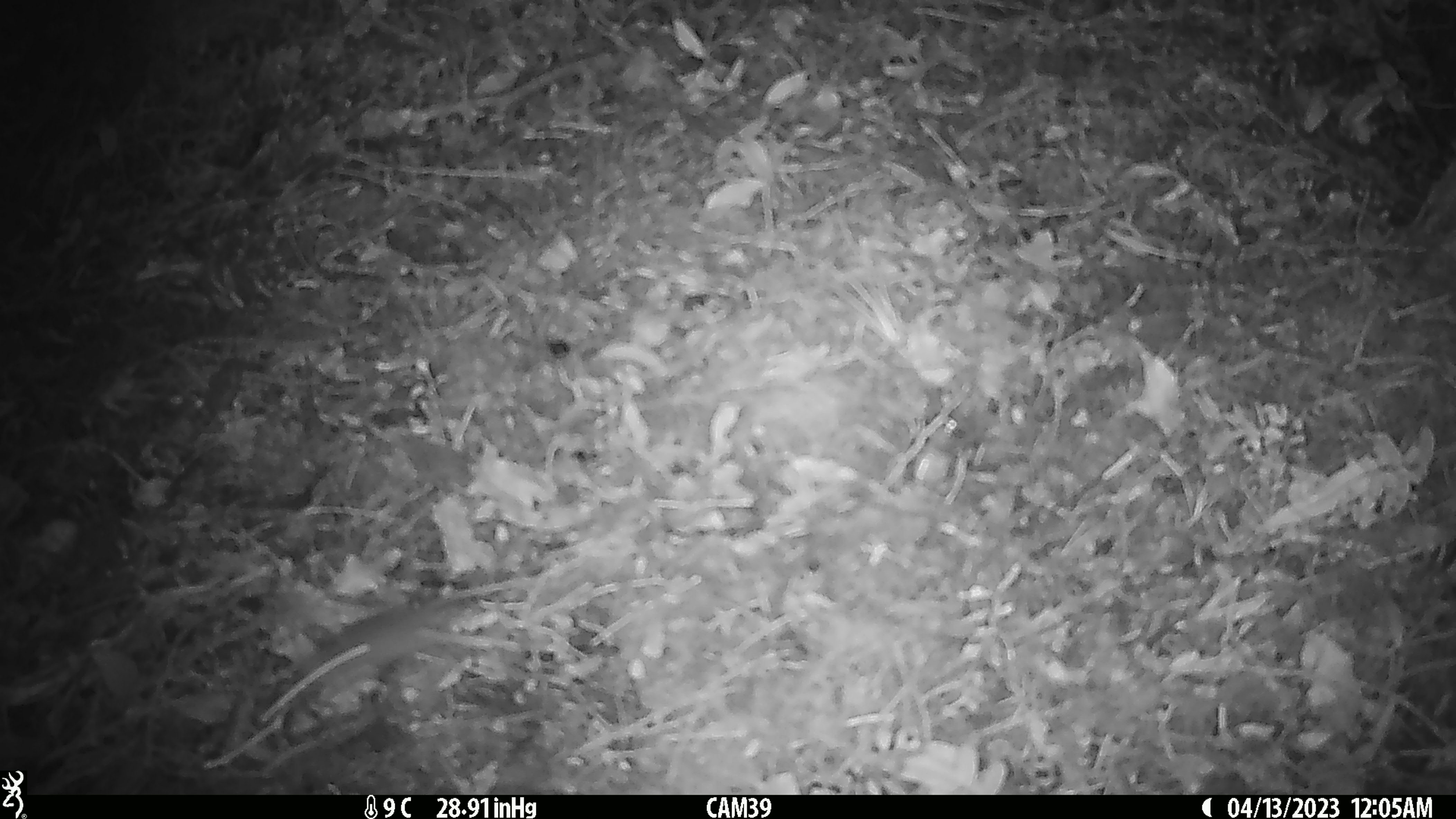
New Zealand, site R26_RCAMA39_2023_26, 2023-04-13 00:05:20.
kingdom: Animalia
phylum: Chordata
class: Mammalia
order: Rodentia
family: Muridae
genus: Mus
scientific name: Mus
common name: mouse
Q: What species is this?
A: Mouse (Mus).